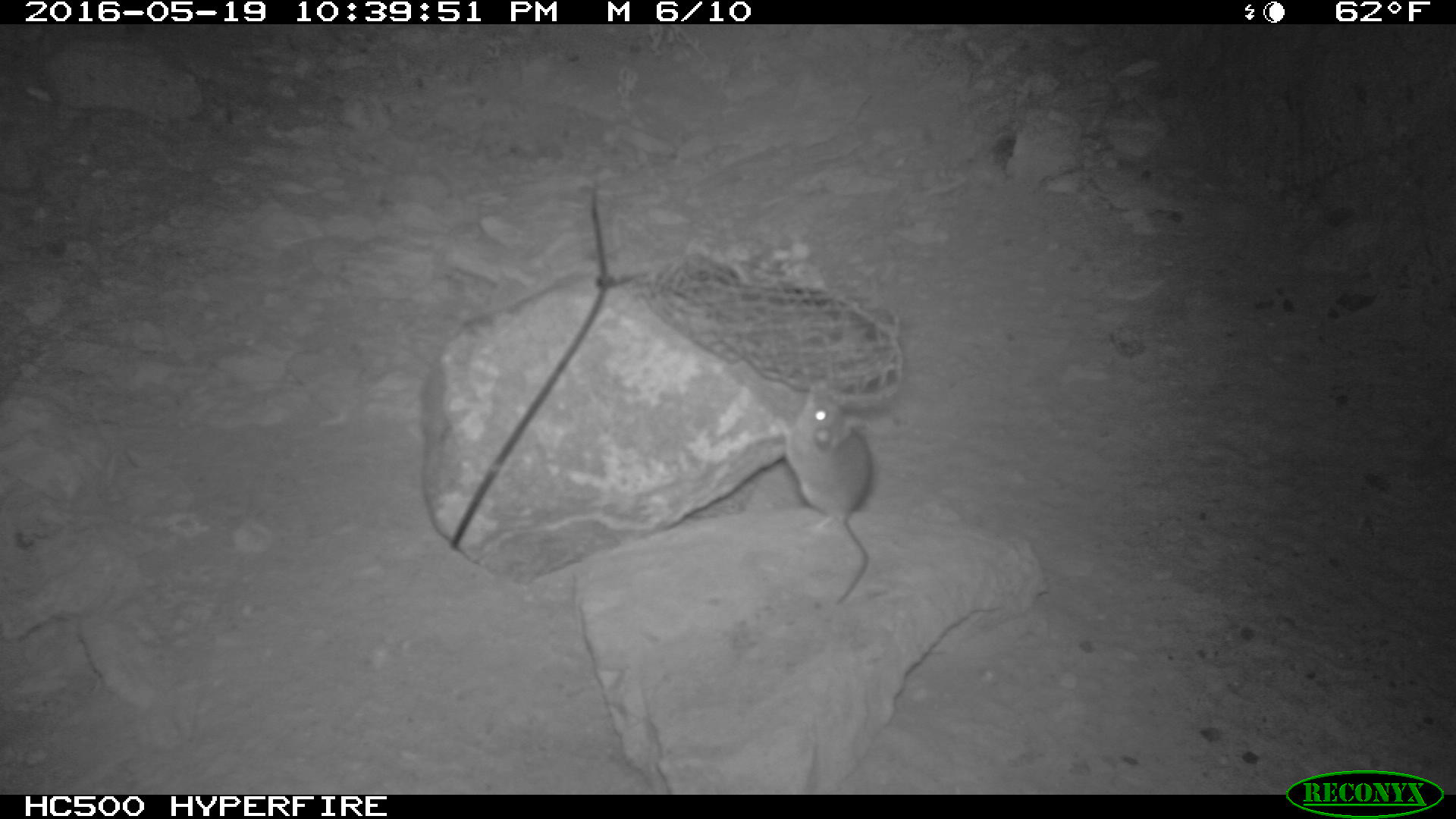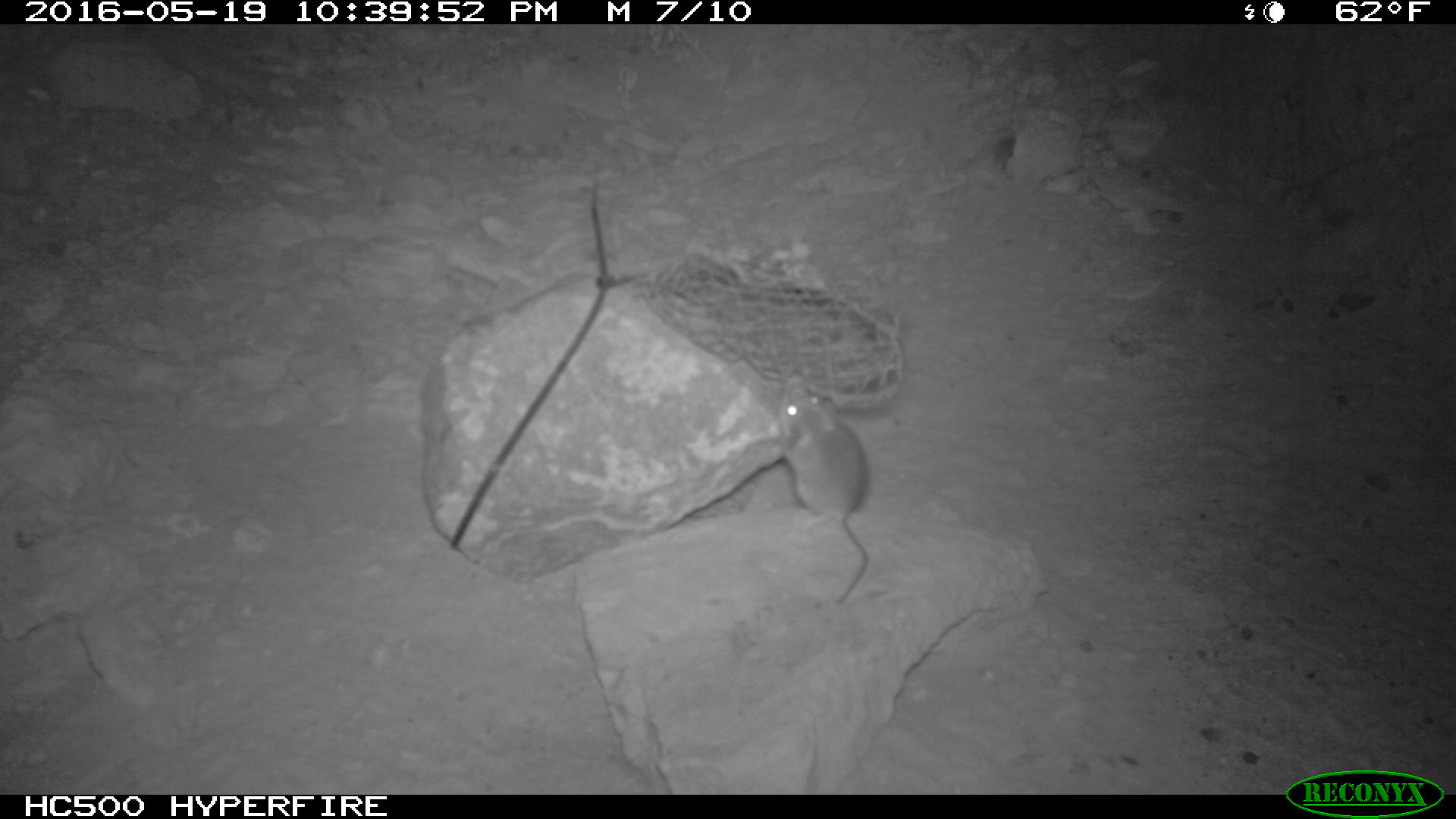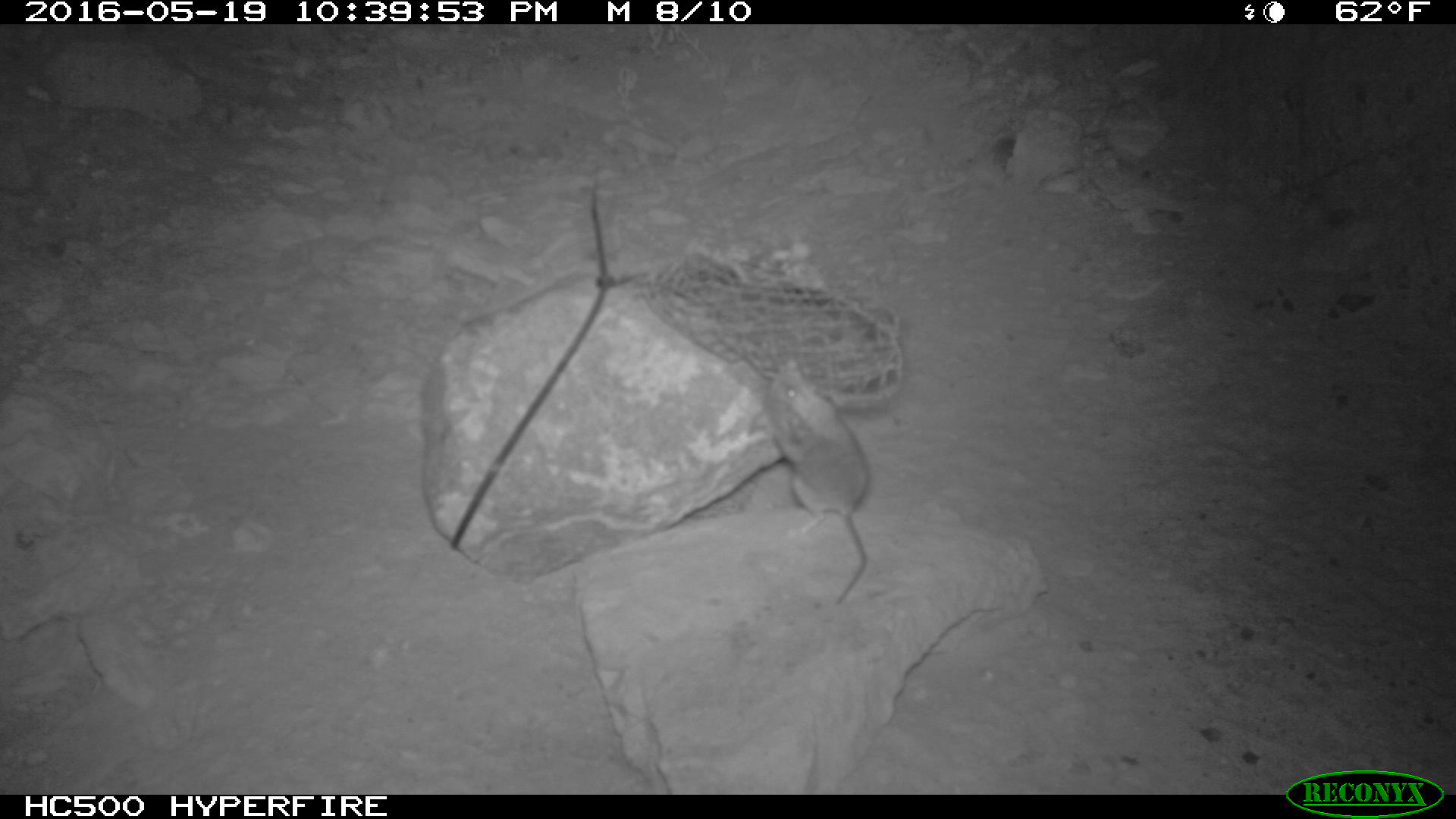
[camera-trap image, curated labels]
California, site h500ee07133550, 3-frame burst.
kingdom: Animalia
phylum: Chordata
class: Mammalia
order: Rodentia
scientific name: Rodentia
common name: rodent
Rodent (Rodentia).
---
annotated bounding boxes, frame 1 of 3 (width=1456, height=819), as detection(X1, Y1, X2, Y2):
rodent: detection(775, 385, 871, 604)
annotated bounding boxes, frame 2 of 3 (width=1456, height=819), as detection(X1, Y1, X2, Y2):
rodent: detection(776, 373, 869, 602)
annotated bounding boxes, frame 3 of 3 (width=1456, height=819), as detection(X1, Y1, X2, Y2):
rodent: detection(760, 357, 870, 602)